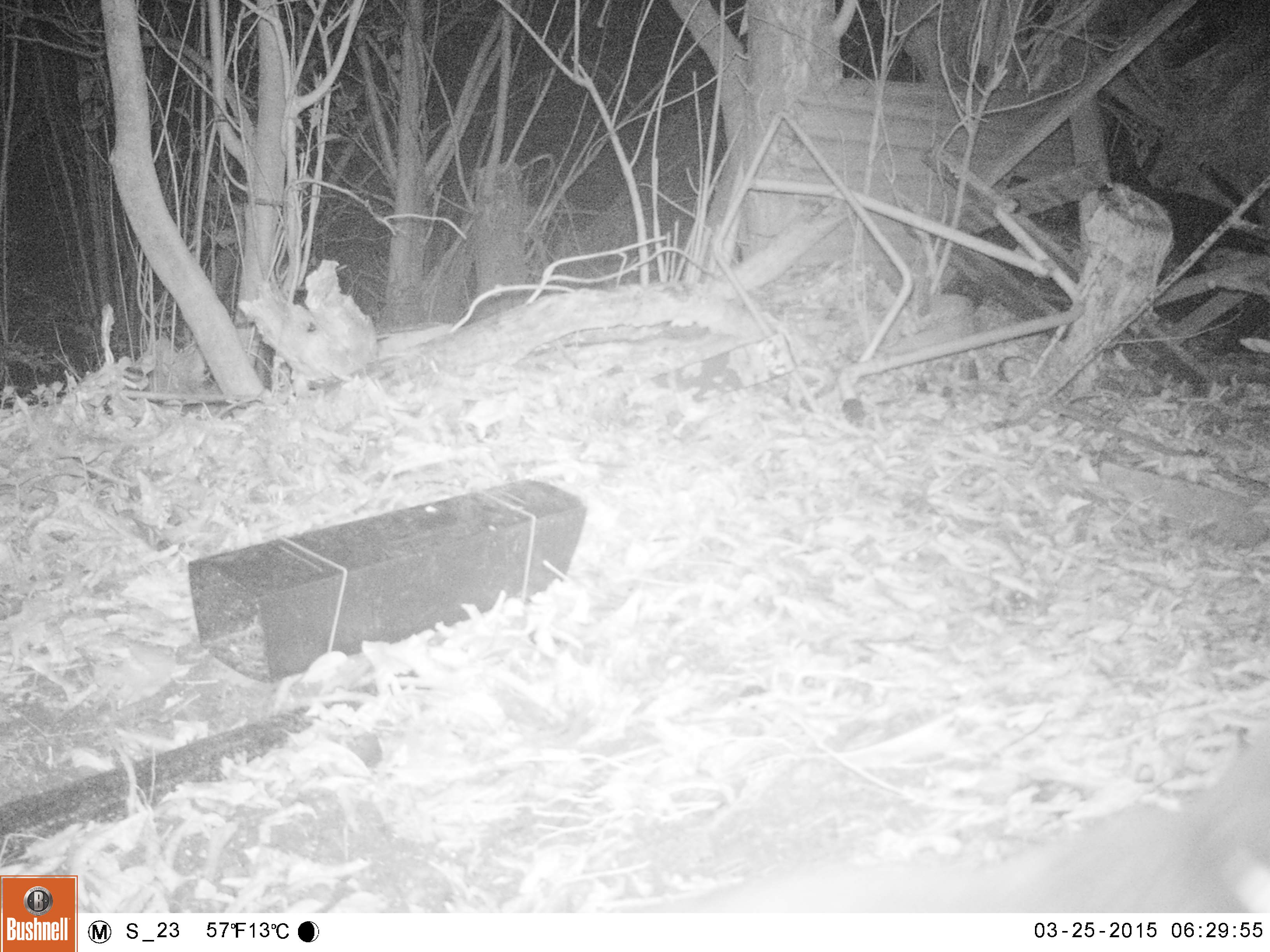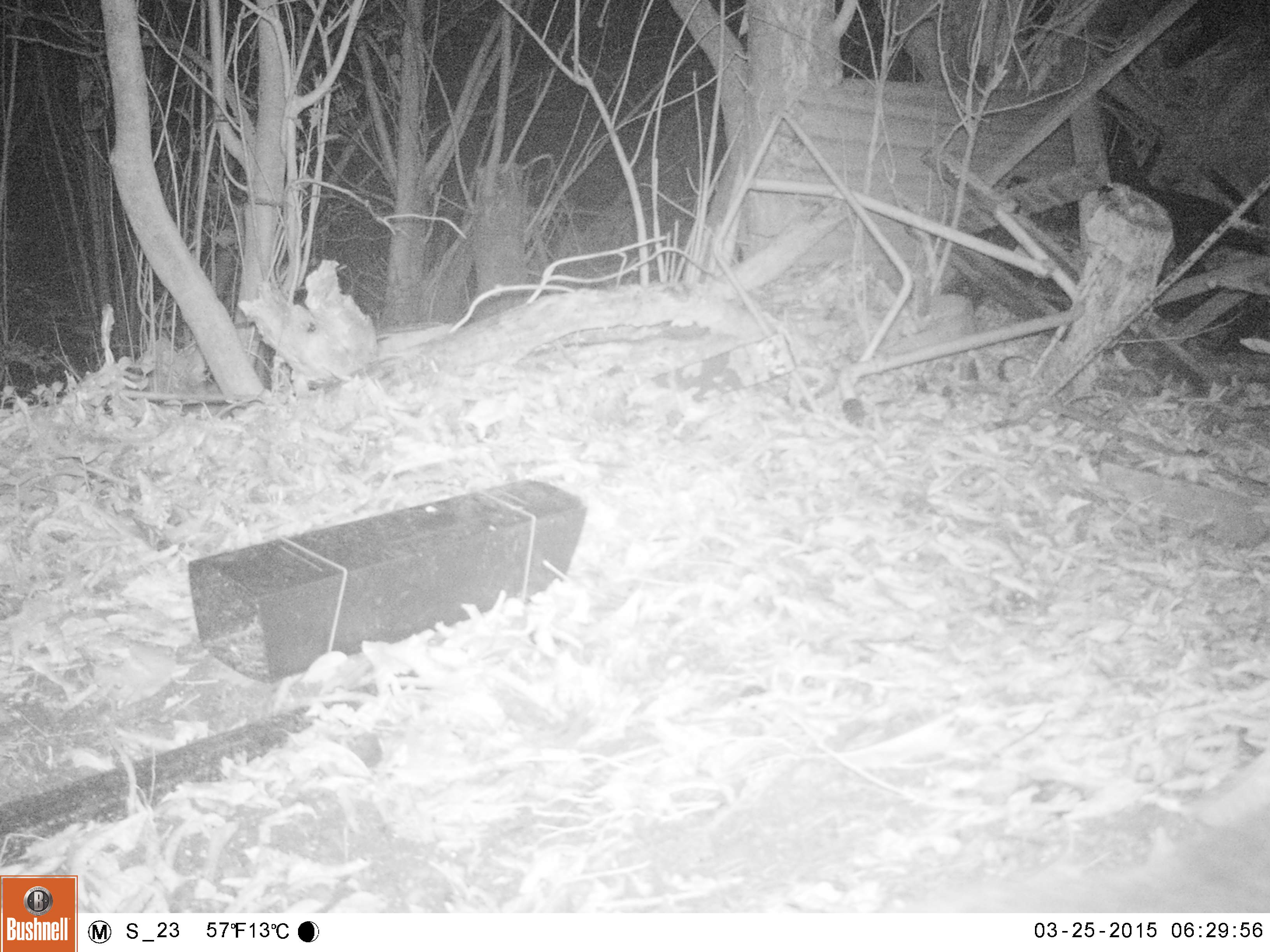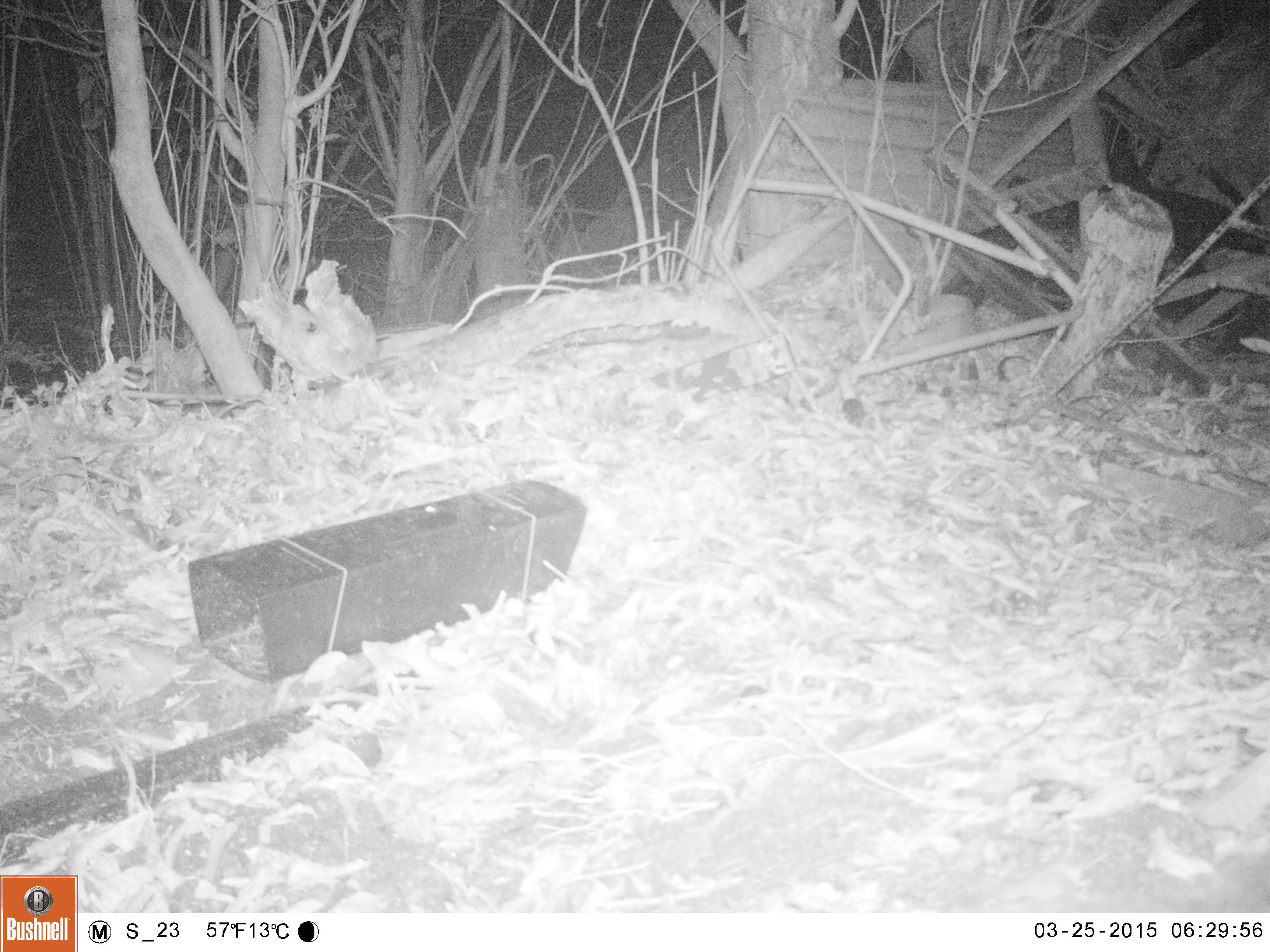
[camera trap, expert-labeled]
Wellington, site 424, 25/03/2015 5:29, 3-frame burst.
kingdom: Animalia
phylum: Chordata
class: Mammalia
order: Carnivora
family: Felidae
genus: Felis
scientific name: Felis catus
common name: cat